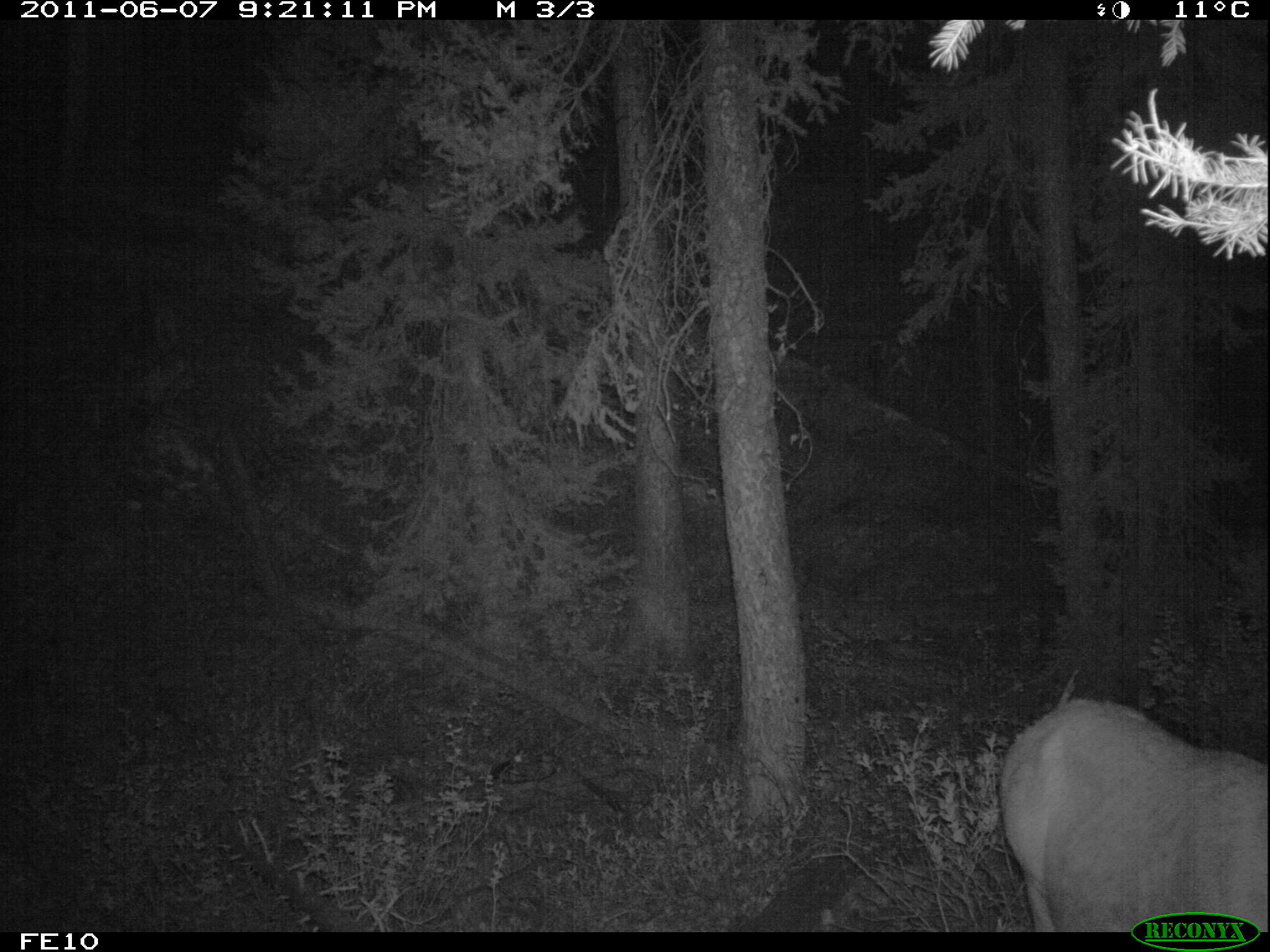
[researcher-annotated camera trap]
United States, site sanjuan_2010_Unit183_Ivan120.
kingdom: Animalia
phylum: Chordata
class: Mammalia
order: Artiodactyla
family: Cervidae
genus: Cervus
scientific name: Cervus elaphus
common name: red deer